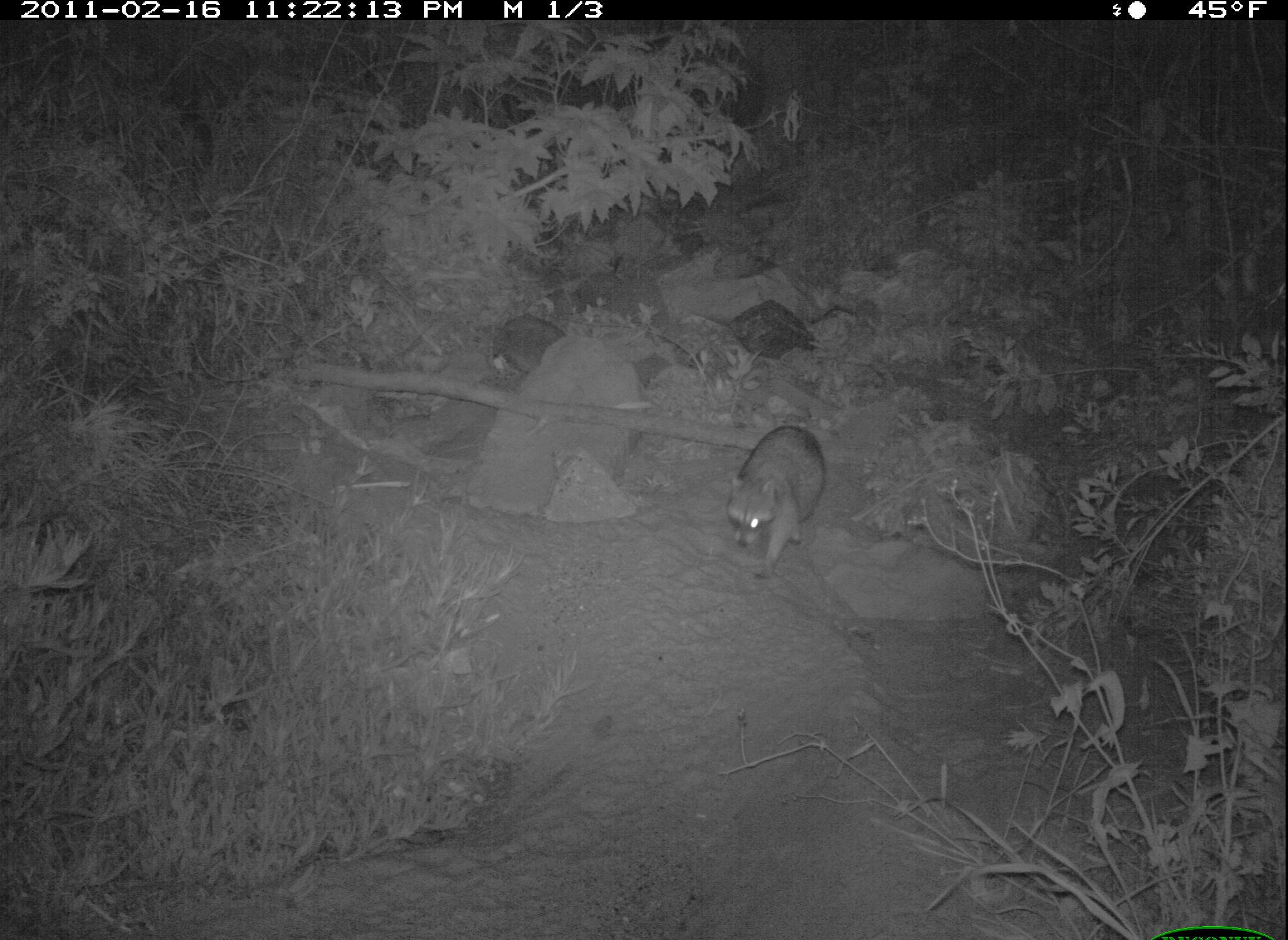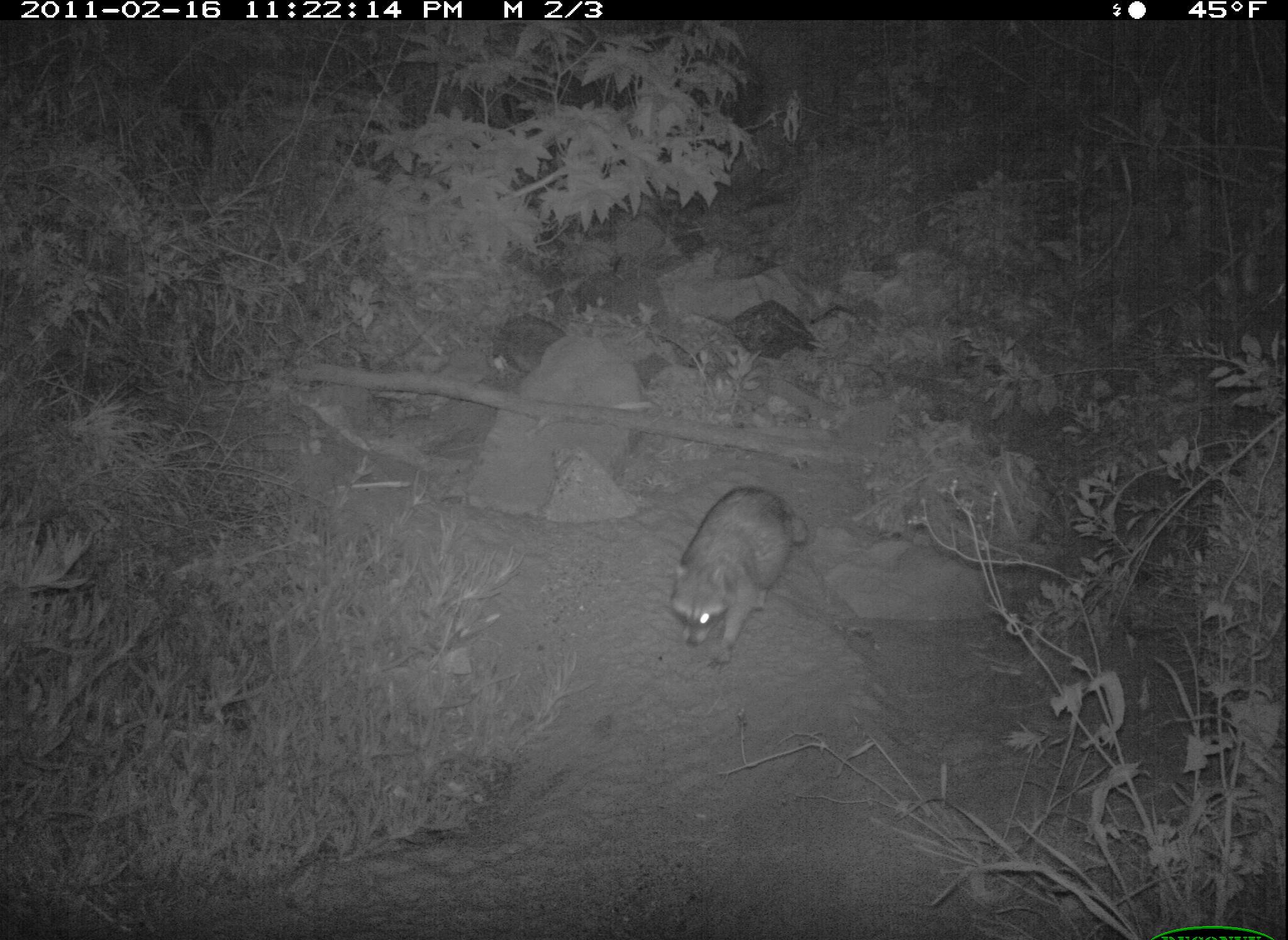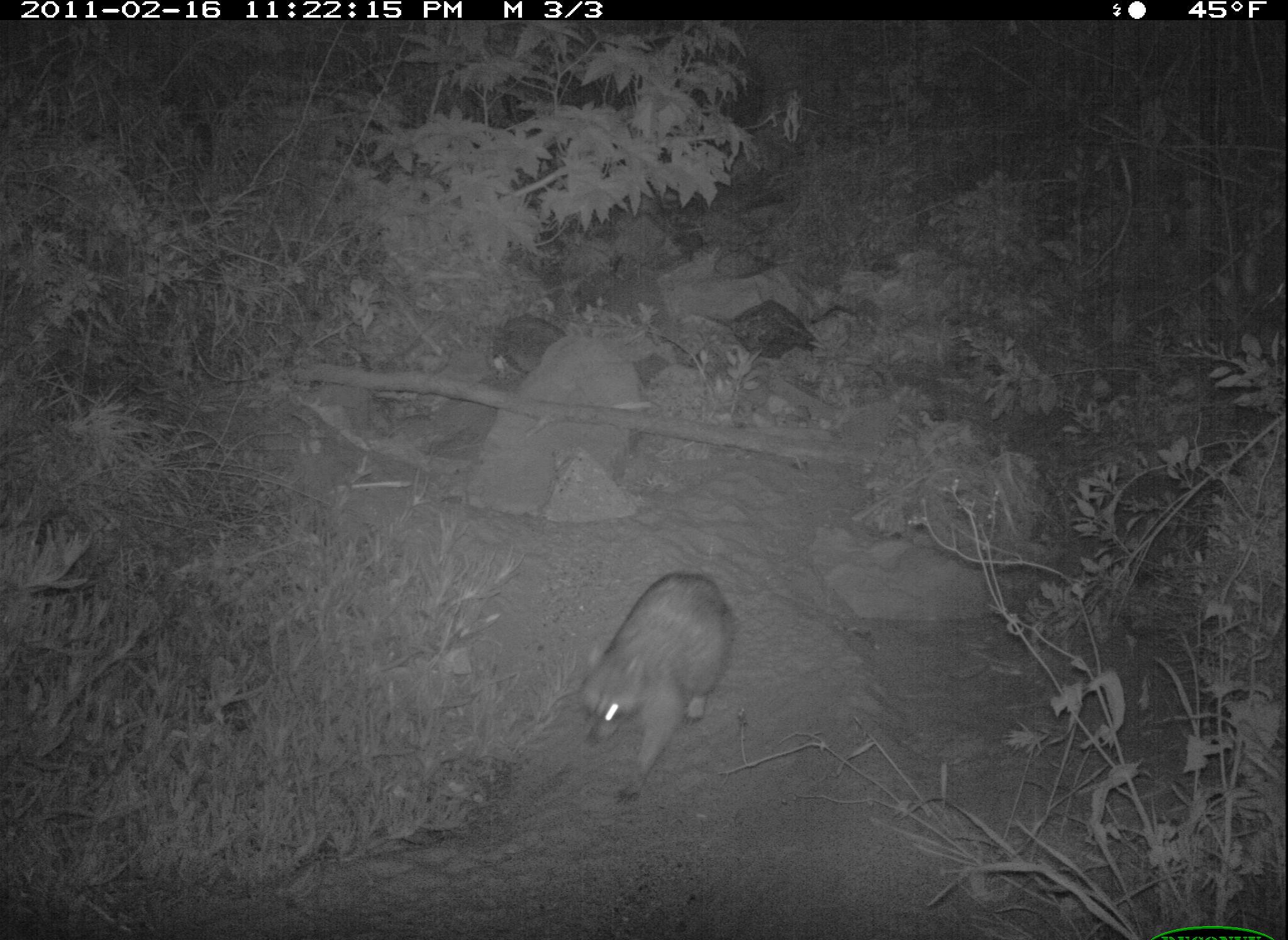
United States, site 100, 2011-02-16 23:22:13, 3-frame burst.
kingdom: Animalia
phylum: Chordata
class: Mammalia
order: Carnivora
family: Procyonidae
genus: Procyon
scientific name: Procyon lotor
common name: raccoon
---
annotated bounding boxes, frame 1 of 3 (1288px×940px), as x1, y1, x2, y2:
raccoon: 720, 420, 839, 588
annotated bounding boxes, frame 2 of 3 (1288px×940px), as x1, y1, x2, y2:
raccoon: 663, 482, 818, 667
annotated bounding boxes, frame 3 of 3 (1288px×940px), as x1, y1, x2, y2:
raccoon: 570, 552, 744, 799